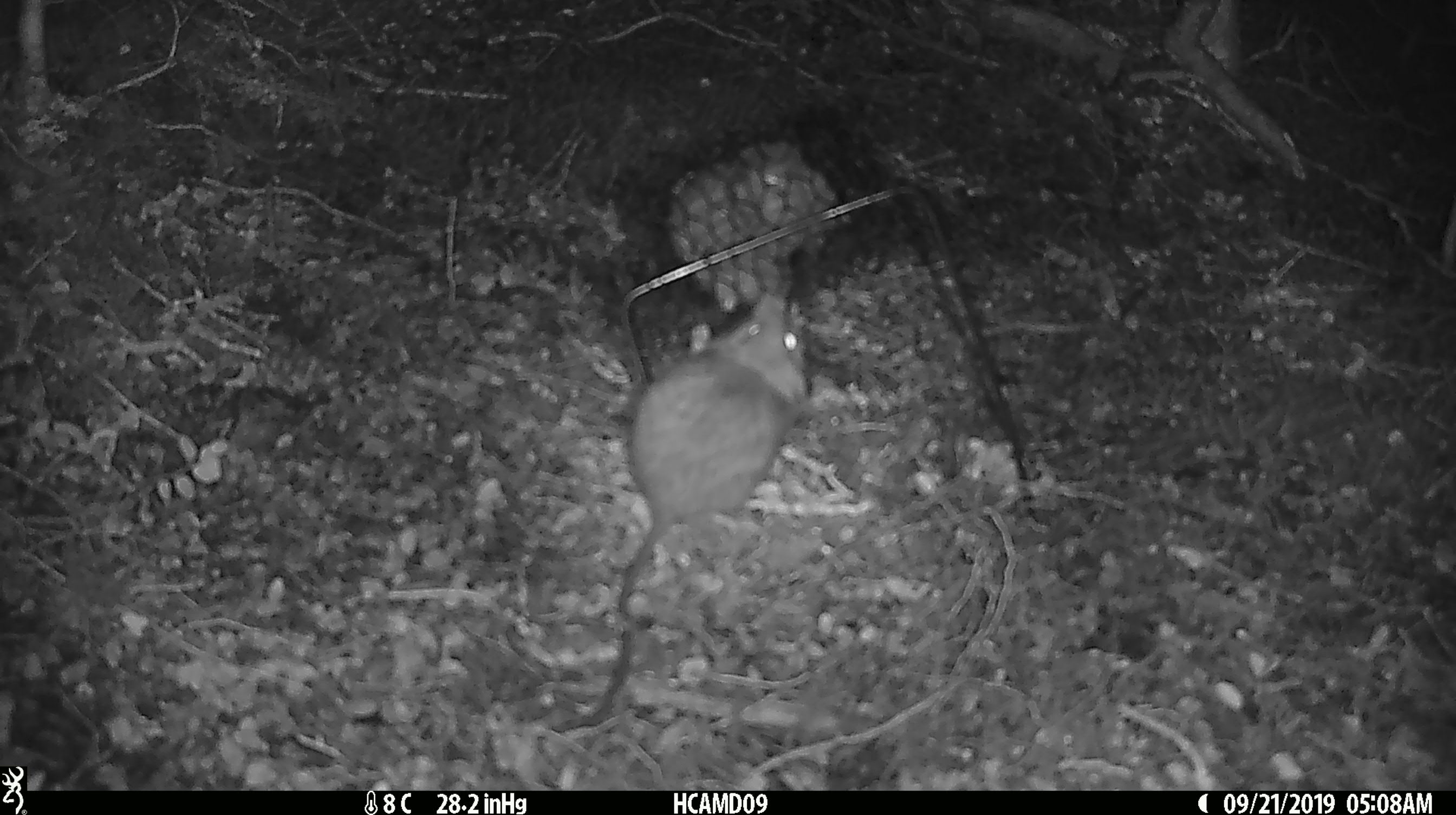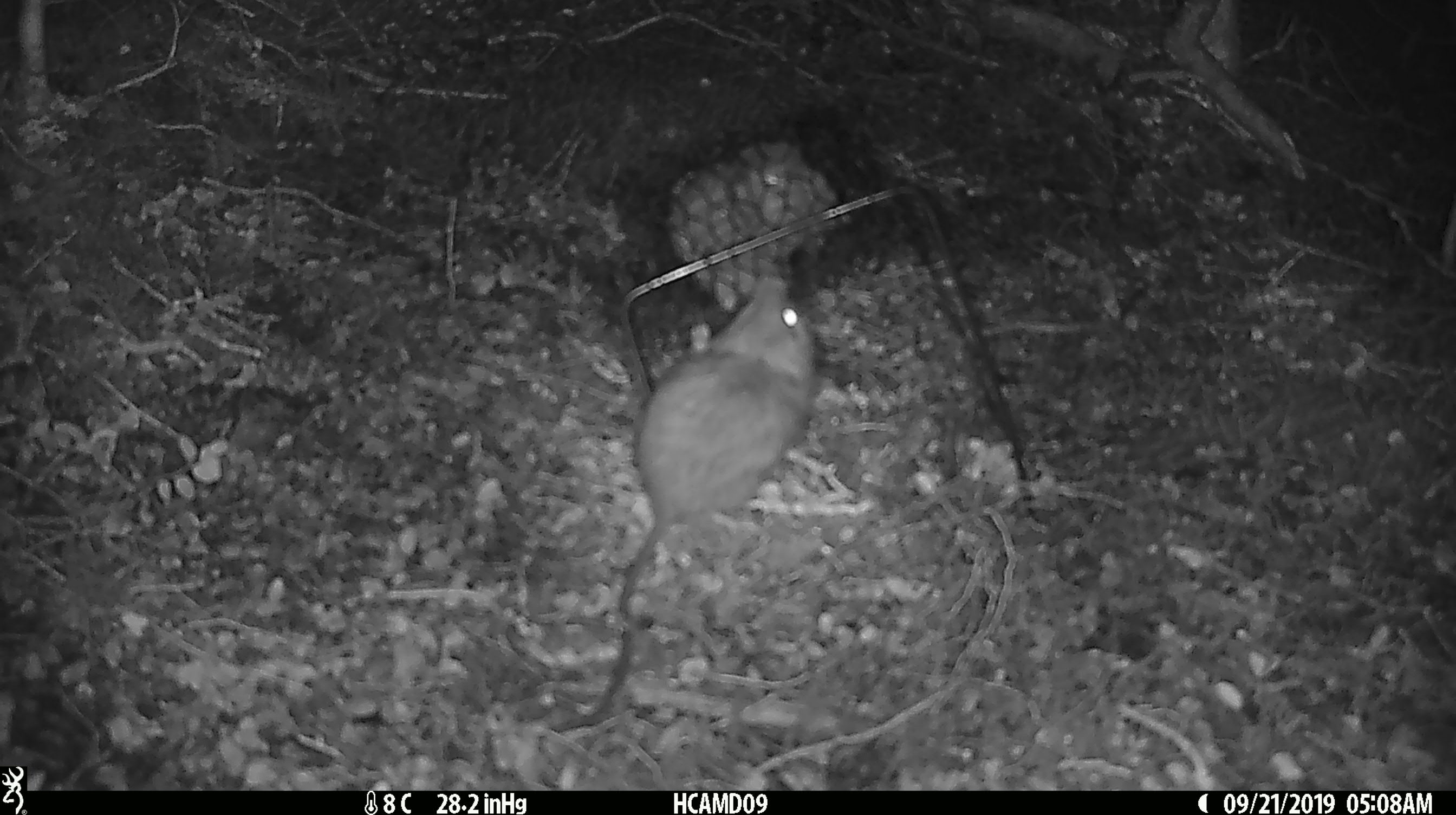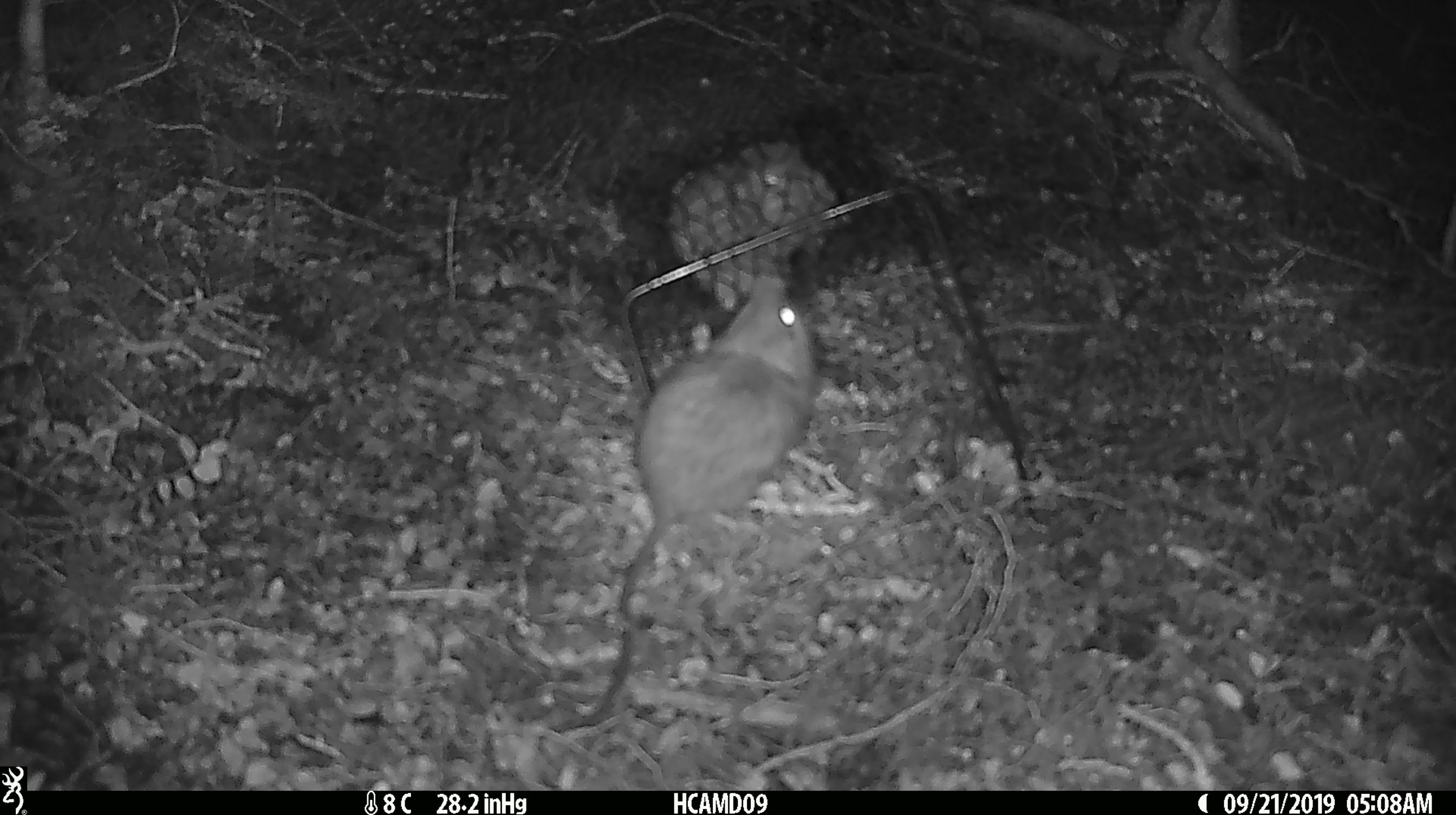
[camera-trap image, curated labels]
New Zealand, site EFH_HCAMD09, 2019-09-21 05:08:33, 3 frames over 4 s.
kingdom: Animalia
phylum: Chordata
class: Mammalia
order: Rodentia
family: Muridae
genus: Mus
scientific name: Mus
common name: mouse